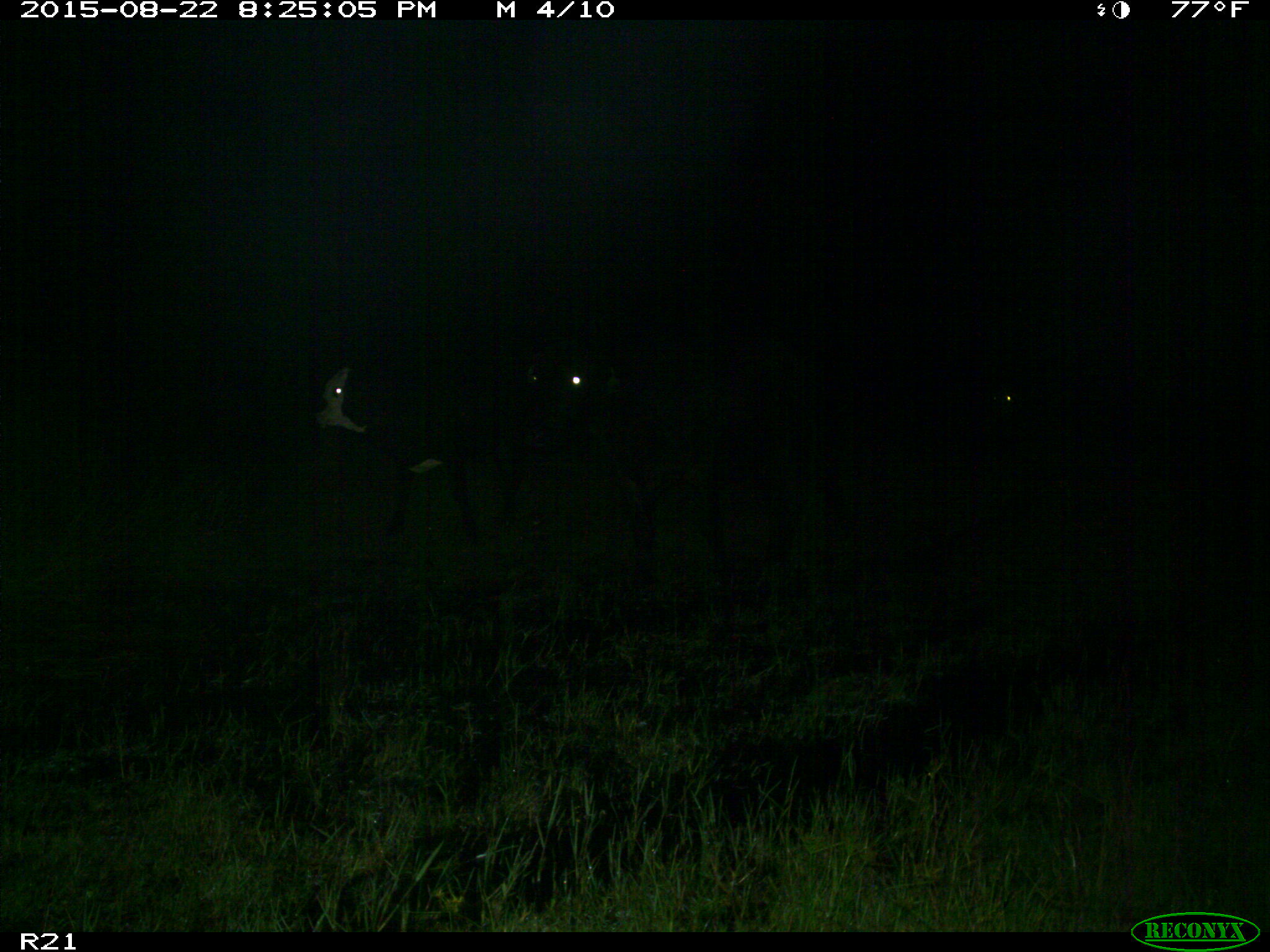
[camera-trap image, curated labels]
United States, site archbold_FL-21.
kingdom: Animalia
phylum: Chordata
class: Mammalia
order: Artiodactyla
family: Bovidae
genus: Bos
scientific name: Bos taurus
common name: domestic cow